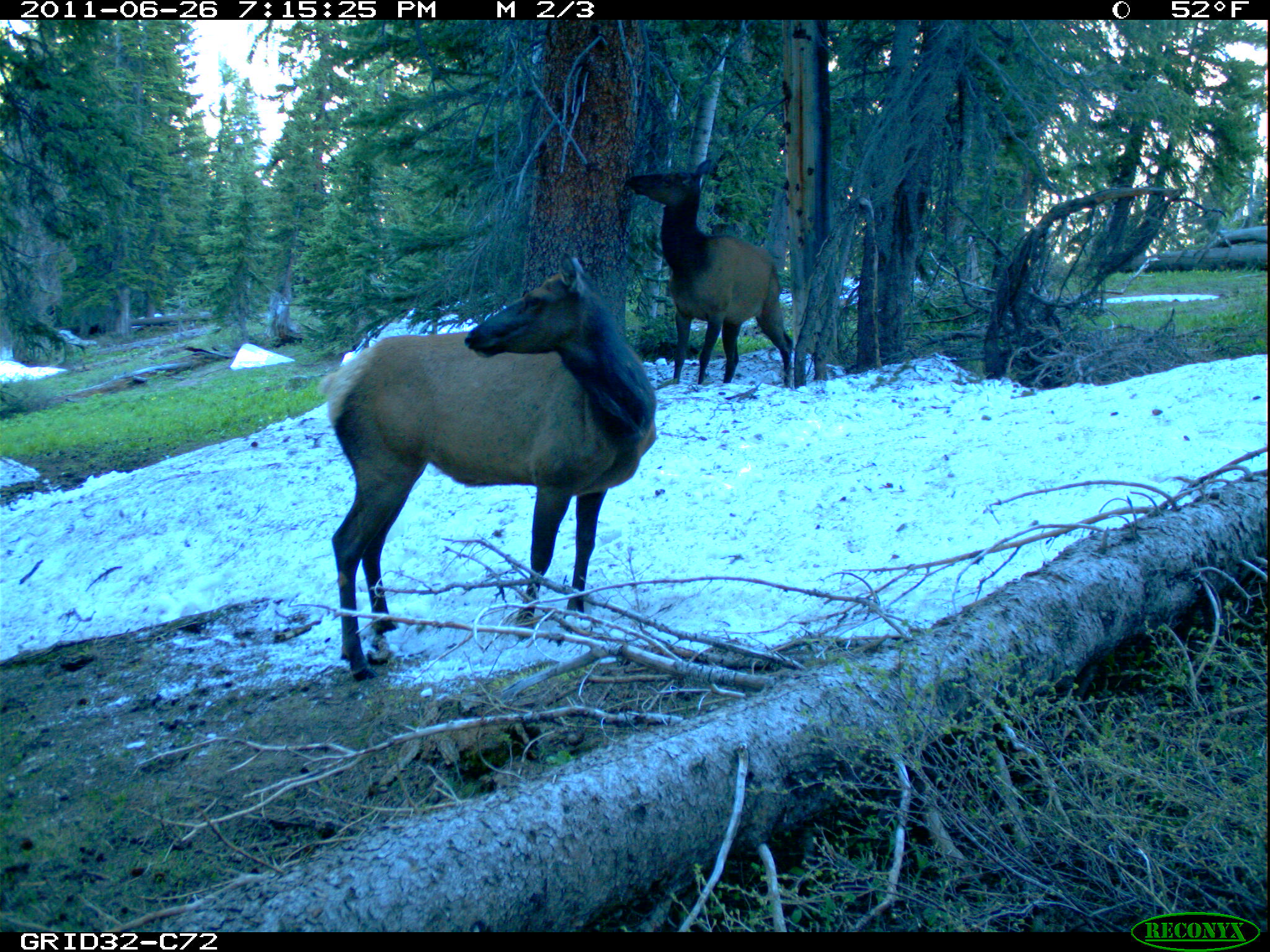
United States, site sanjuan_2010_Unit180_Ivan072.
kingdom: Animalia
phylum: Chordata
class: Mammalia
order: Artiodactyla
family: Cervidae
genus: Cervus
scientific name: Cervus elaphus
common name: red deer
Cervus elaphus (red deer).